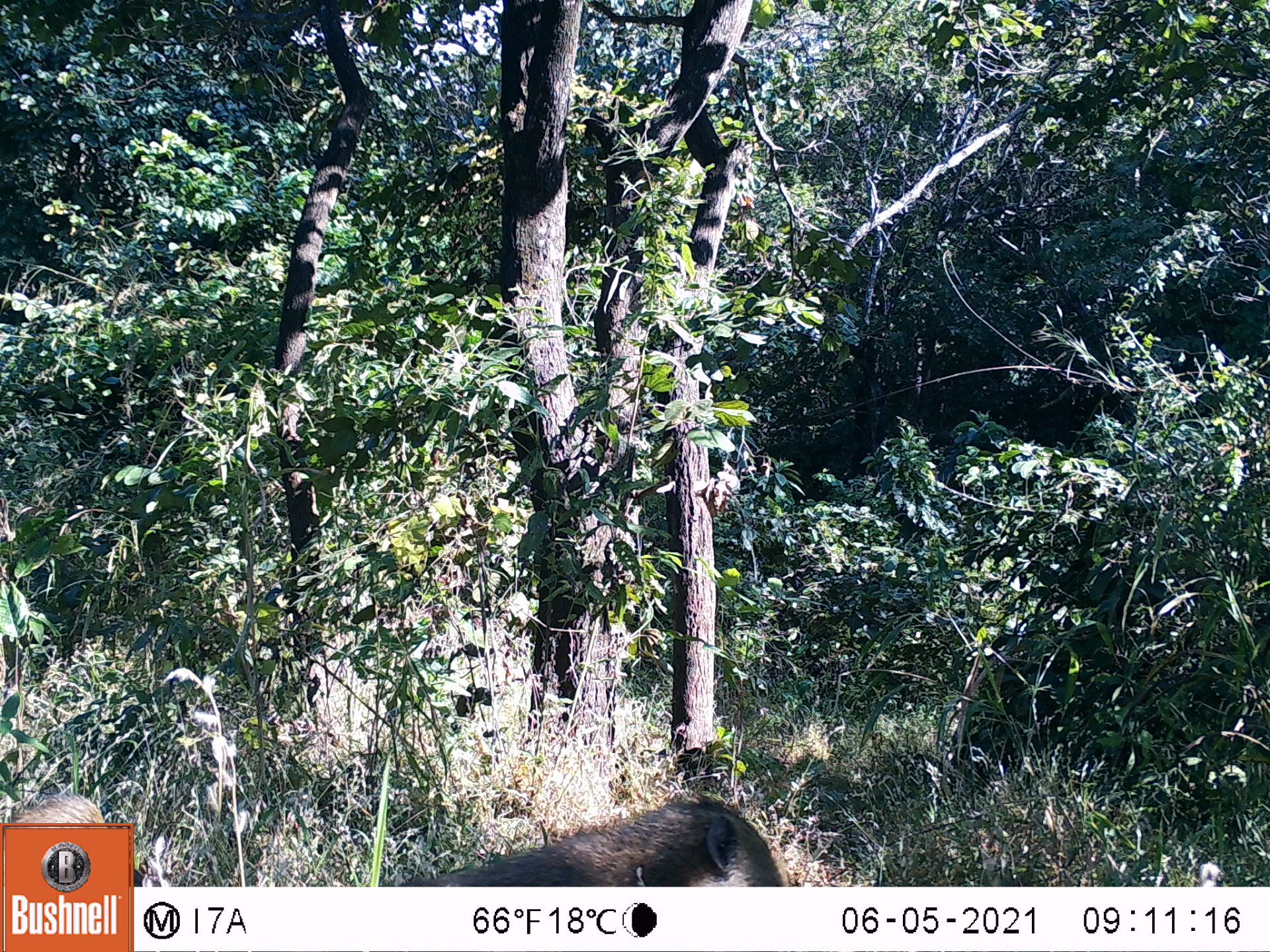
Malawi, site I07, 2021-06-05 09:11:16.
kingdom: Animalia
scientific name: Animalia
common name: other animal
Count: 1.